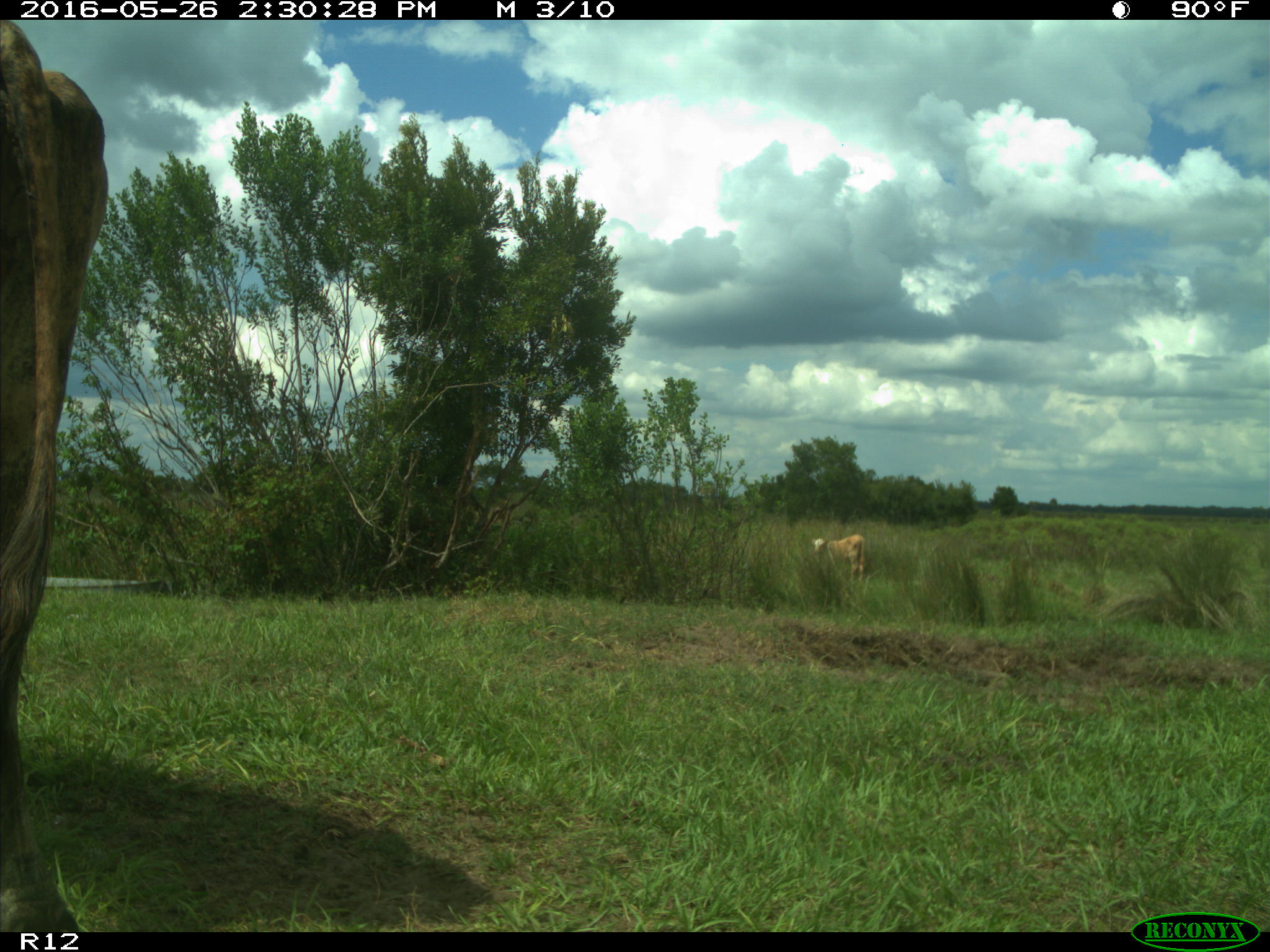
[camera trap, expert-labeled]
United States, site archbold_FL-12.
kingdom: Animalia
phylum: Chordata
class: Mammalia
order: Artiodactyla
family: Bovidae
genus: Bos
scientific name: Bos taurus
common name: domestic cow